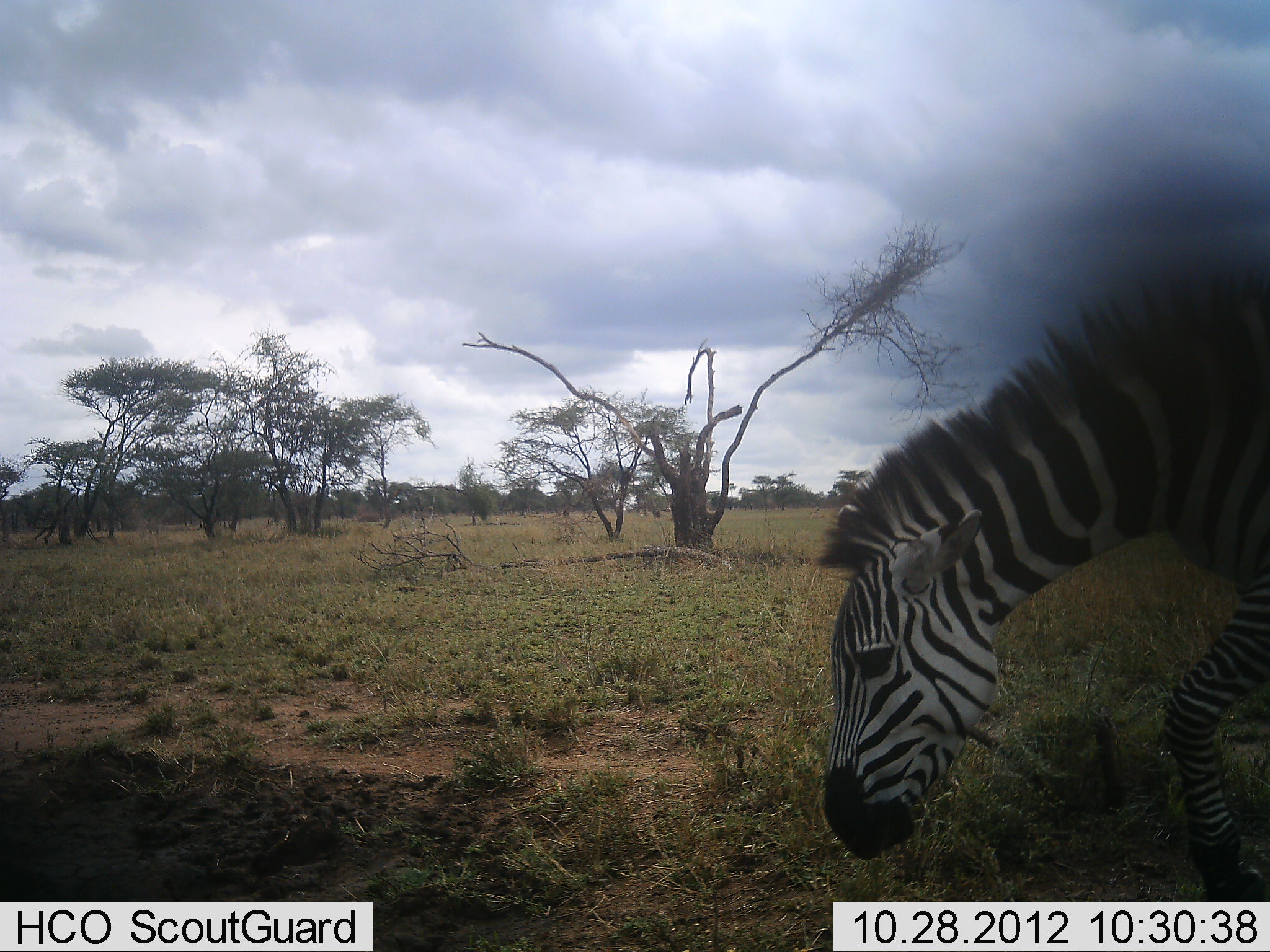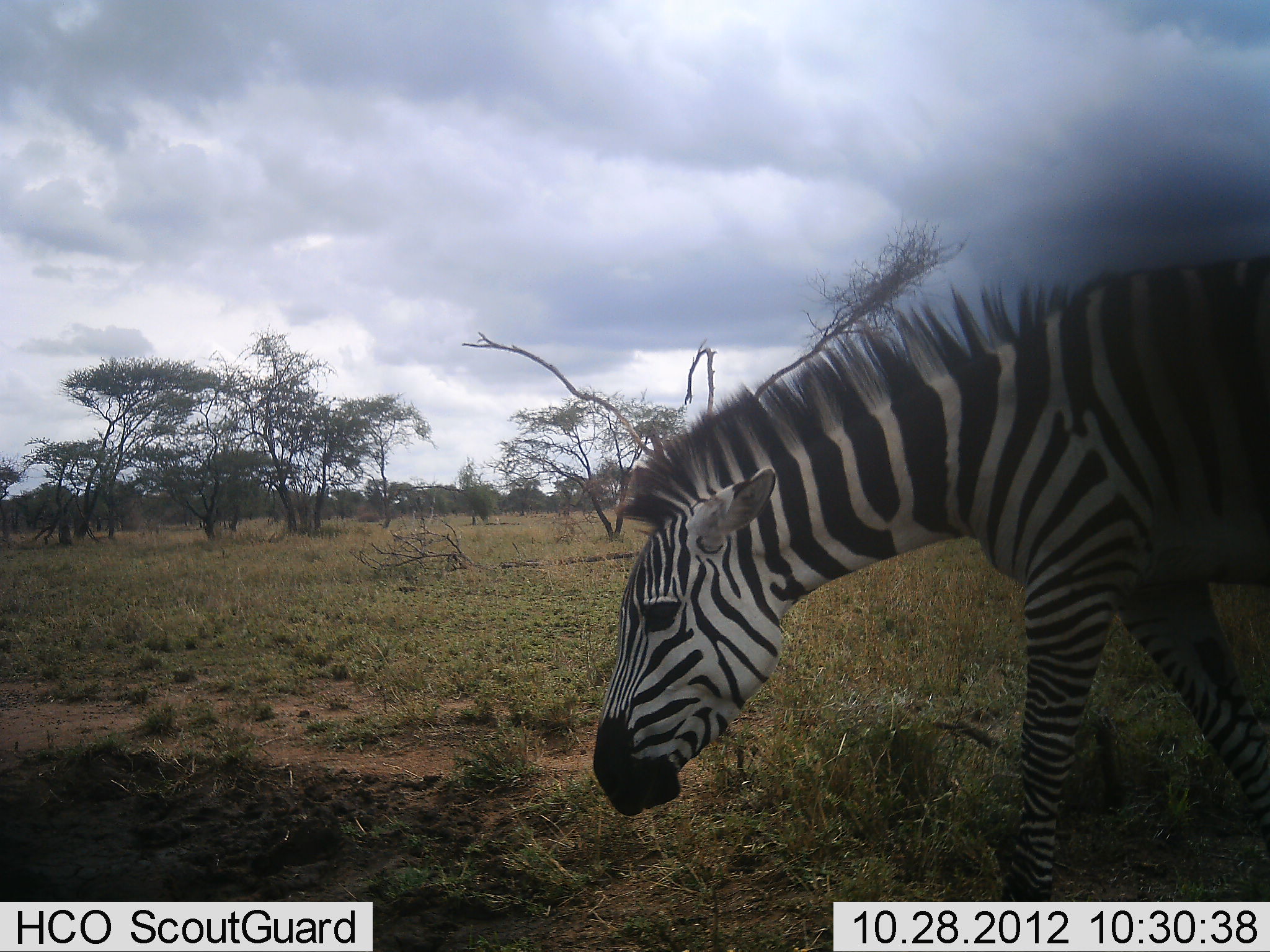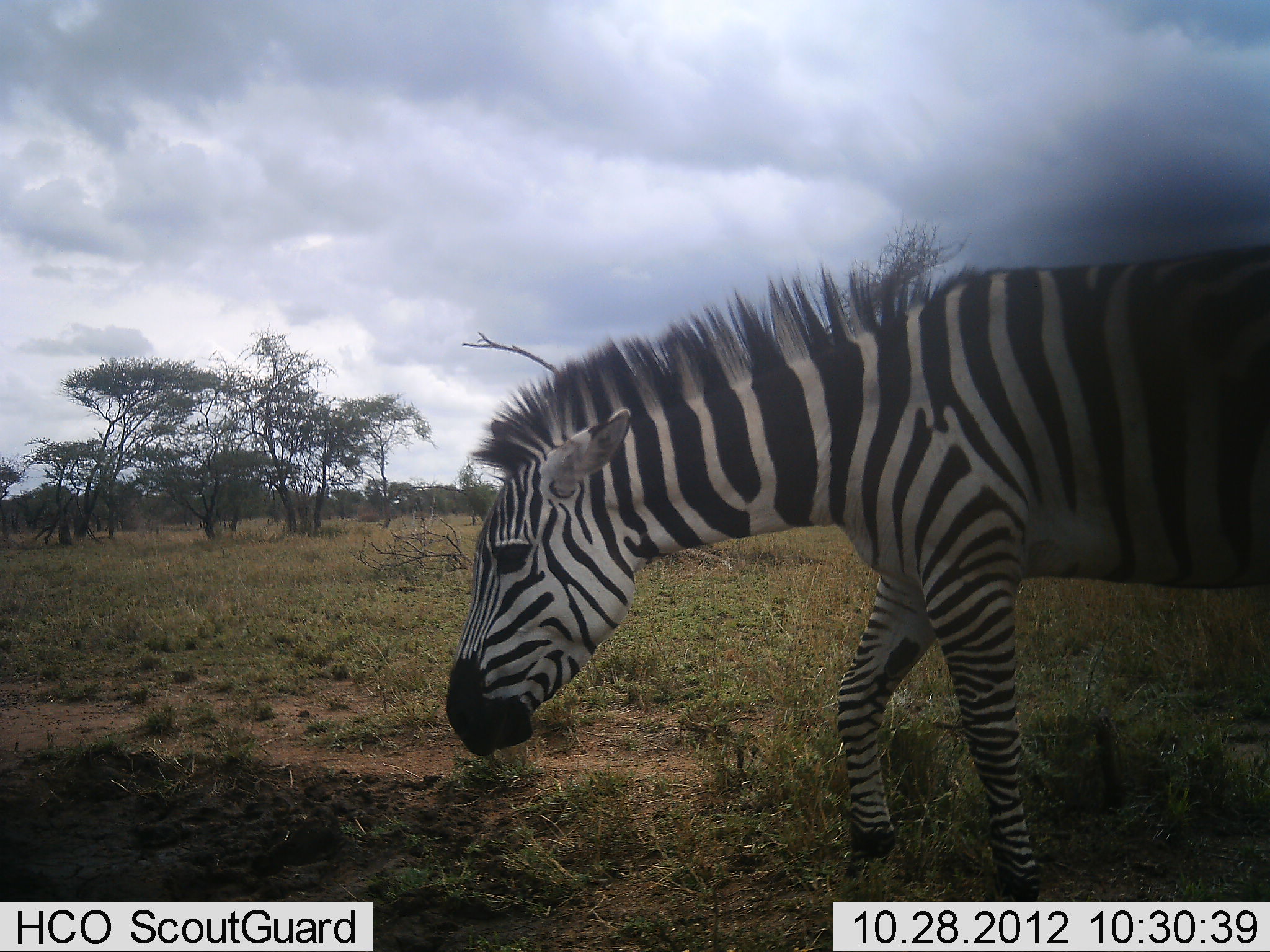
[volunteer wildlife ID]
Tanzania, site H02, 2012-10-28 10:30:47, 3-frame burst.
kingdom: Animalia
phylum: Chordata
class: Mammalia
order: Perissodactyla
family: Equidae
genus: Equus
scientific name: Equus quagga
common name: plains zebra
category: zebra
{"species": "zebra (plains zebra) (Equus quagga)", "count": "1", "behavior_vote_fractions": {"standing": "0%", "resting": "0%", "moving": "90%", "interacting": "0%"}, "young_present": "0%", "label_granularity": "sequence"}